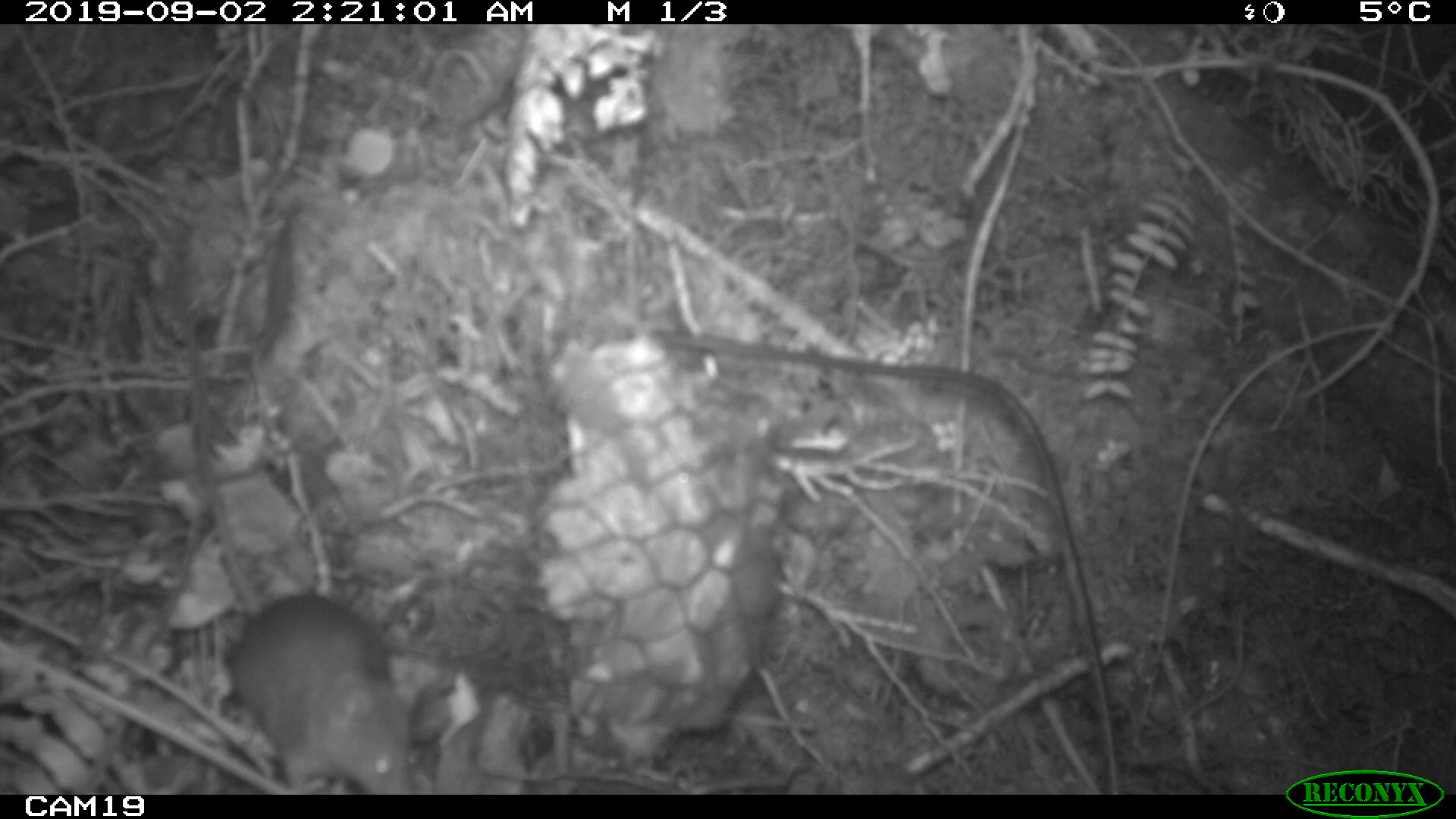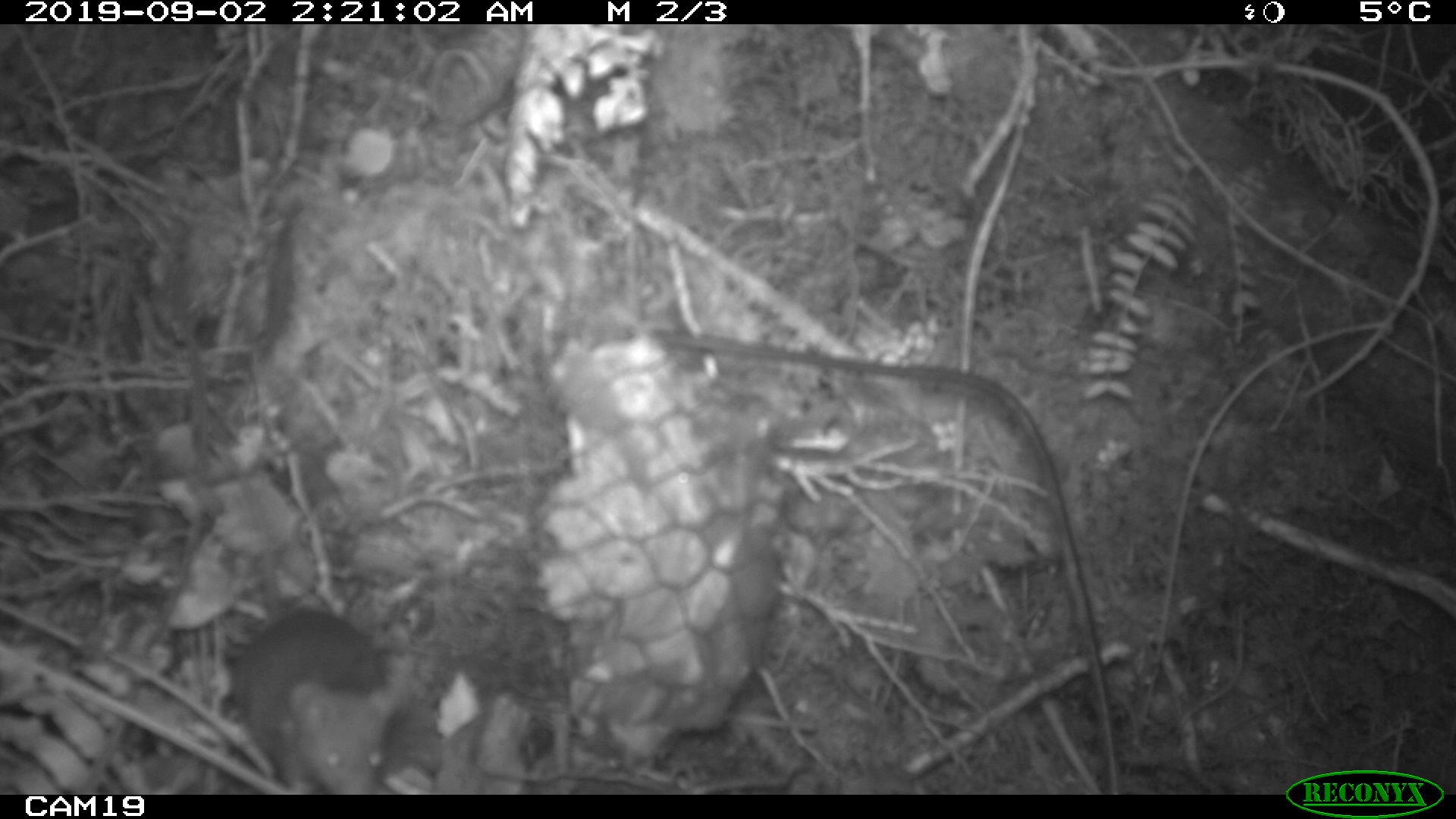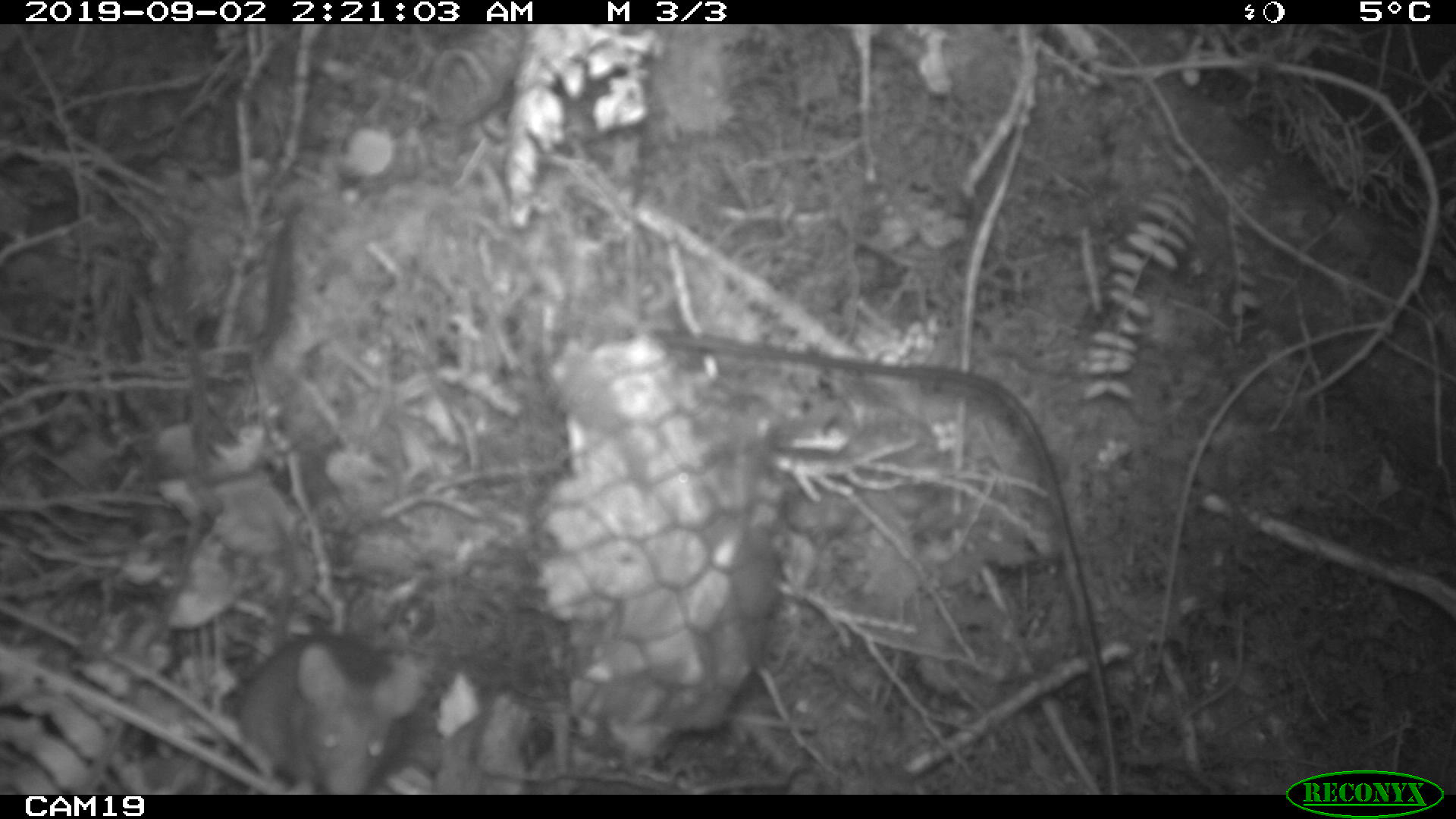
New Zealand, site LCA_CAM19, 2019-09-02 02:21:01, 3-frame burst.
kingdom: Animalia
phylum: Chordata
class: Mammalia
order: Rodentia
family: Muridae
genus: Mus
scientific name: Mus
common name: mouse